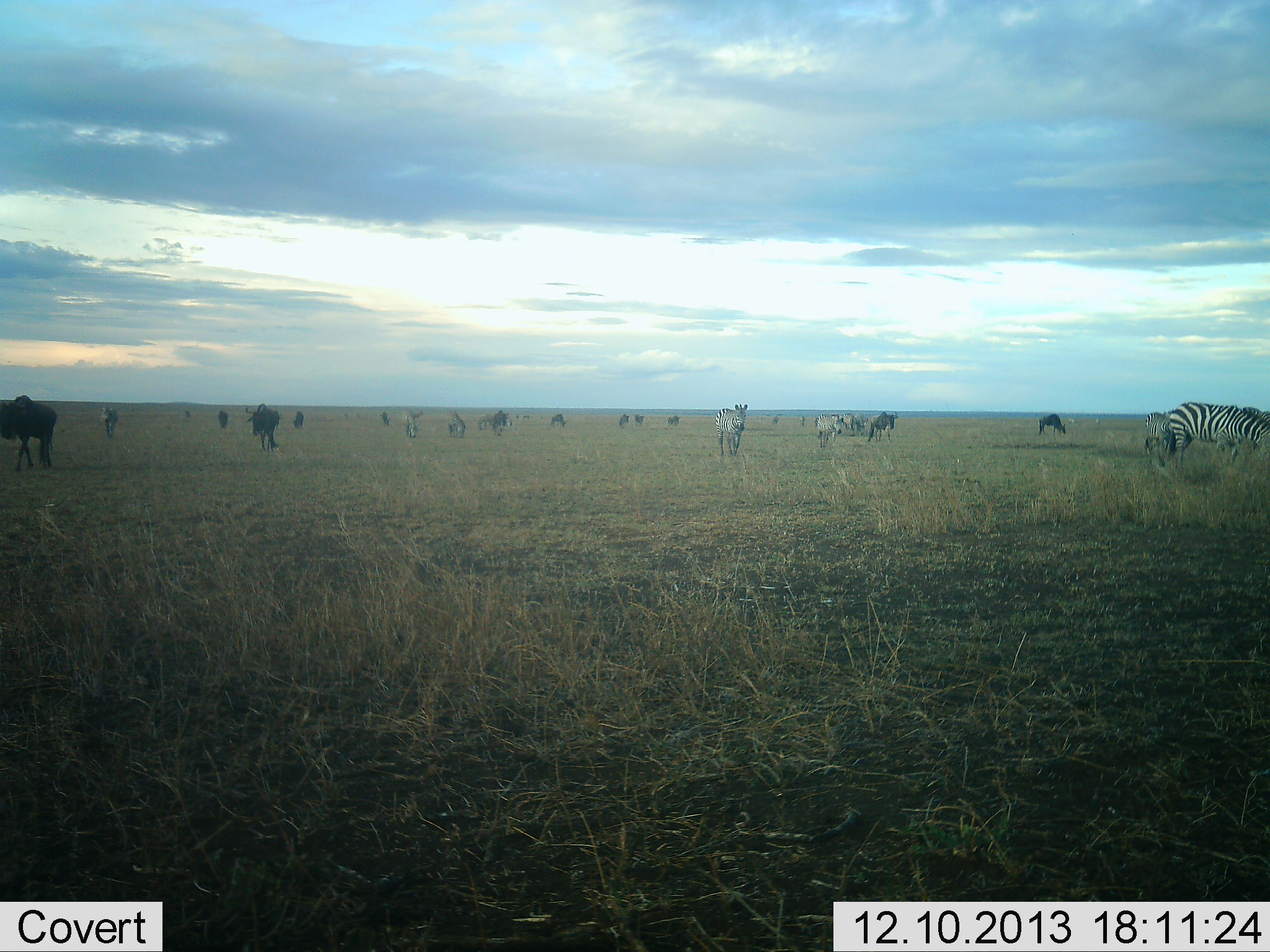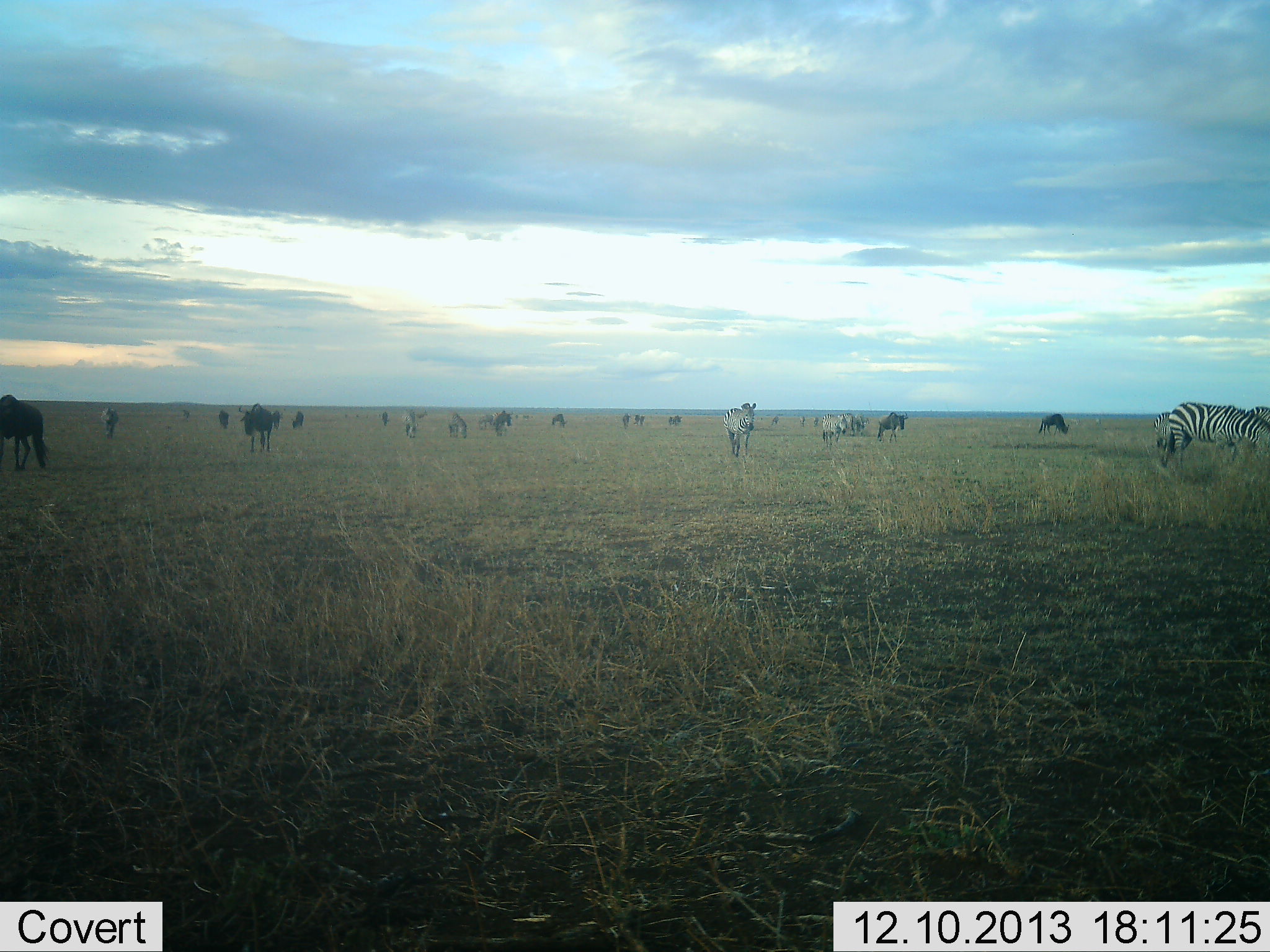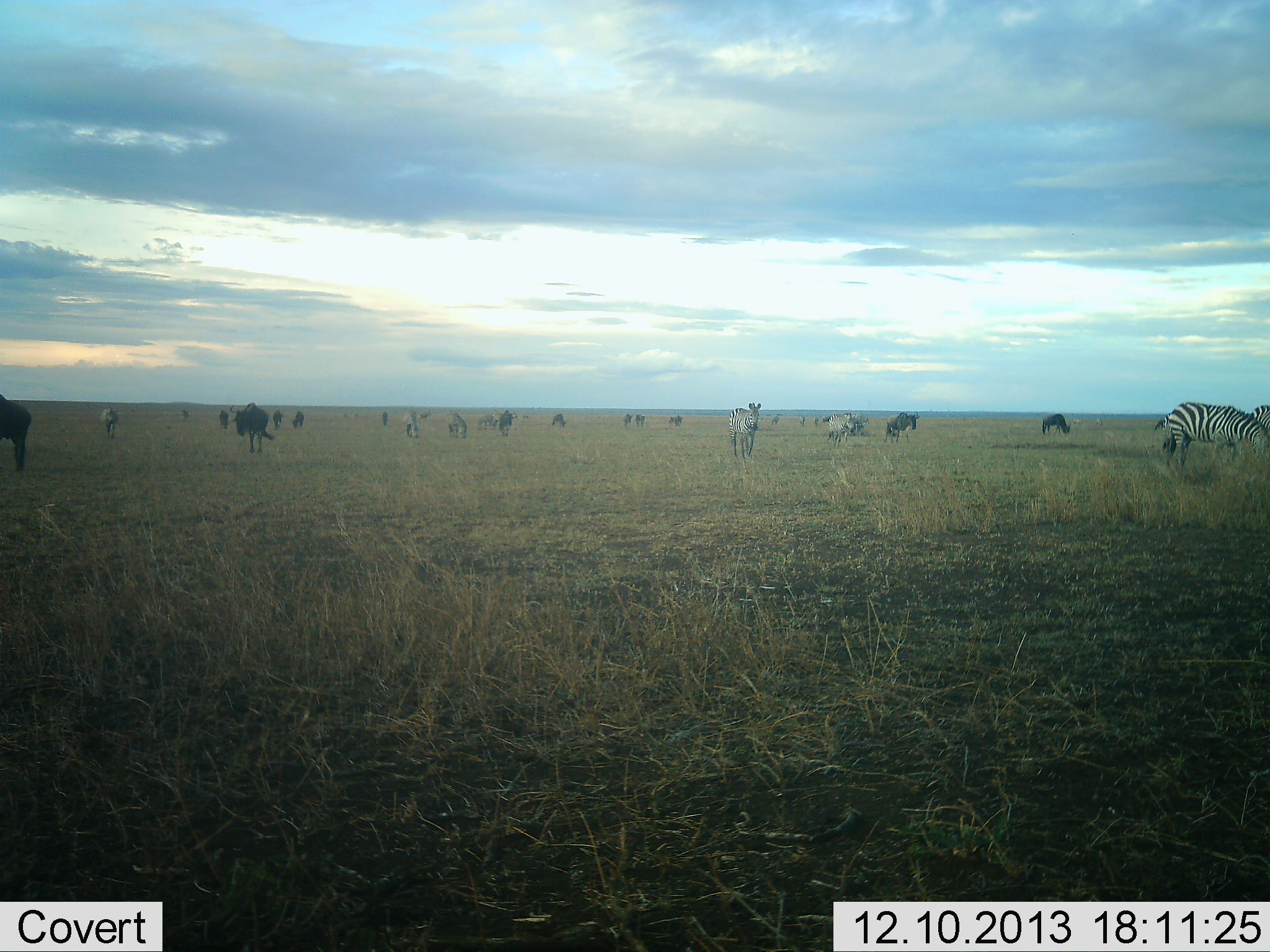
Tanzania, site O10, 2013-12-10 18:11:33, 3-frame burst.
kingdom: Animalia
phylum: Chordata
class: Mammalia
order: Artiodactyla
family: Bovidae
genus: Connochaetes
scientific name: Connochaetes taurinus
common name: blue wildebeest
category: wildebeest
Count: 11-50.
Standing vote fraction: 50%.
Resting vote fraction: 0%.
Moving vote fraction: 70%.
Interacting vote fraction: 0%.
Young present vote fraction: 0%.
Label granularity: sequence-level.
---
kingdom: Animalia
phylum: Chordata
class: Mammalia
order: Perissodactyla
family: Equidae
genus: Equus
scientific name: Equus quagga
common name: plains zebra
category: zebra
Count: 6.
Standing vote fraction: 60%.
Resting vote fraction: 0%.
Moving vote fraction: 70%.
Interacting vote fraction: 0%.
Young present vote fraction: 0%.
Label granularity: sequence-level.